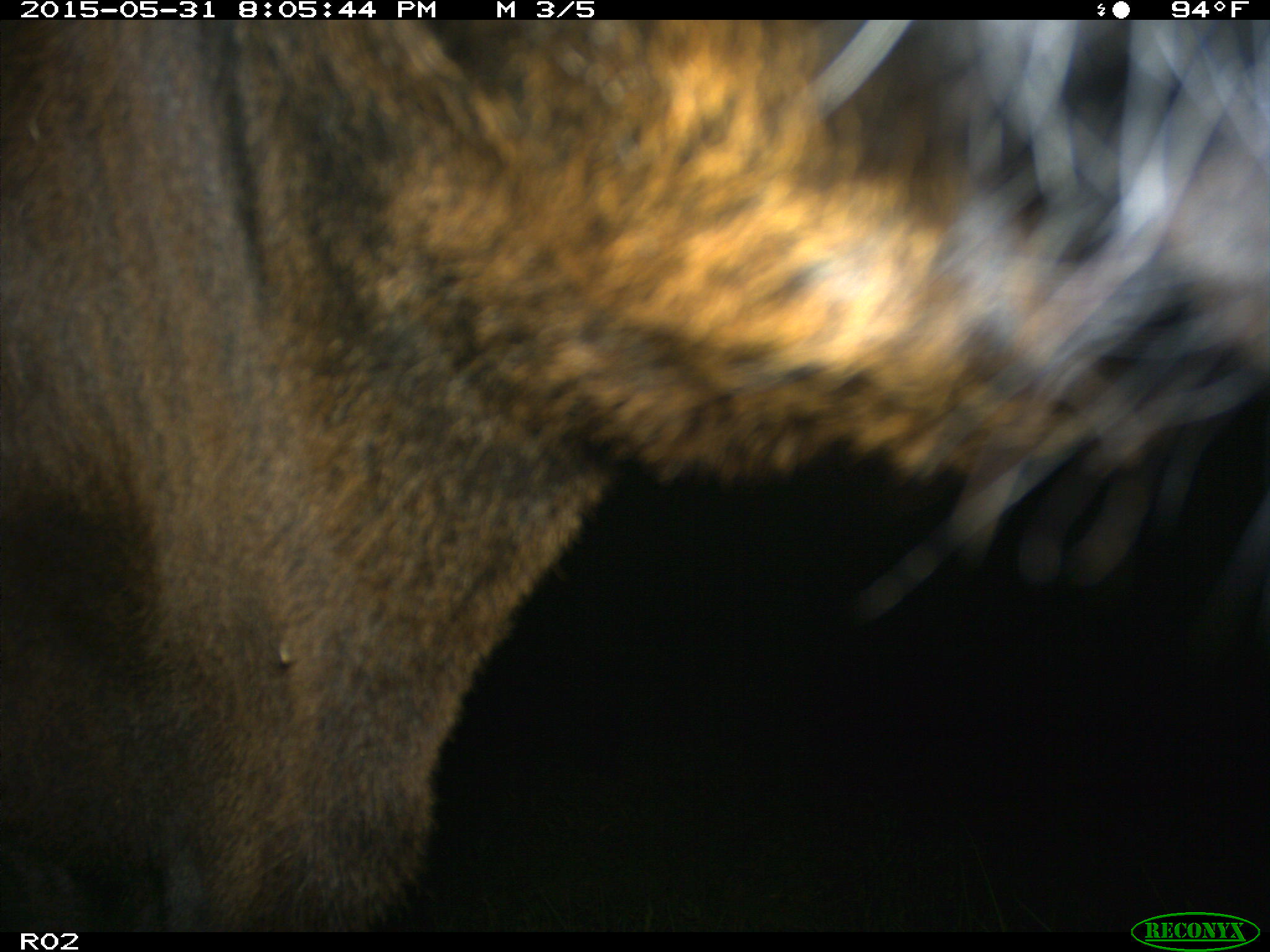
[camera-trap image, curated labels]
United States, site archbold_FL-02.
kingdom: Animalia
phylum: Chordata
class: Mammalia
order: Artiodactyla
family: Bovidae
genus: Bos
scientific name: Bos taurus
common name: domestic cow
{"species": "Bos taurus (domestic cow)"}